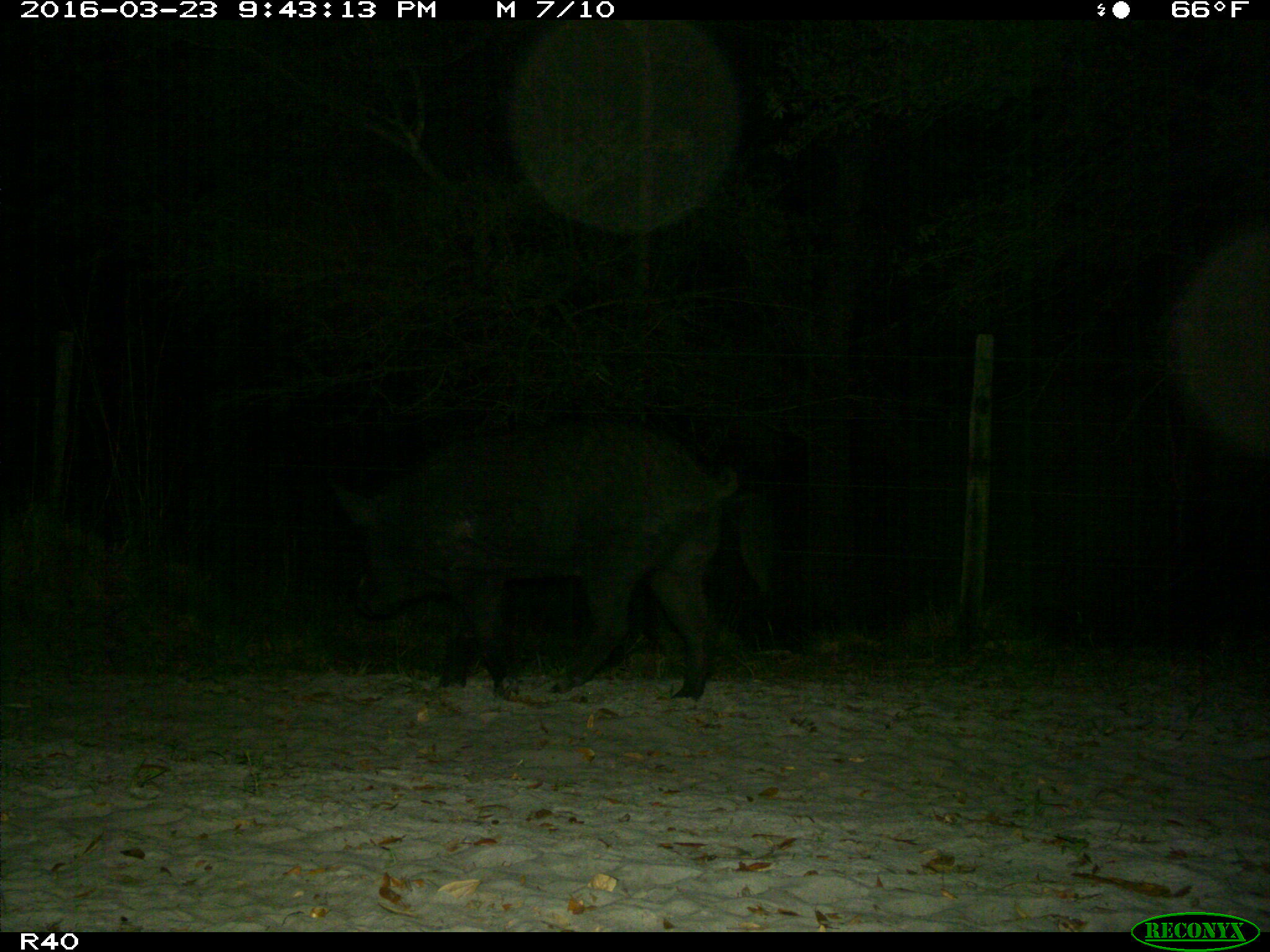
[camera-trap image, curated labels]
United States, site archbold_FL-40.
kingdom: Animalia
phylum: Chordata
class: Mammalia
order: Artiodactyla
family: Suidae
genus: Sus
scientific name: Sus scrofa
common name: wild boar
Sus scrofa (wild boar).